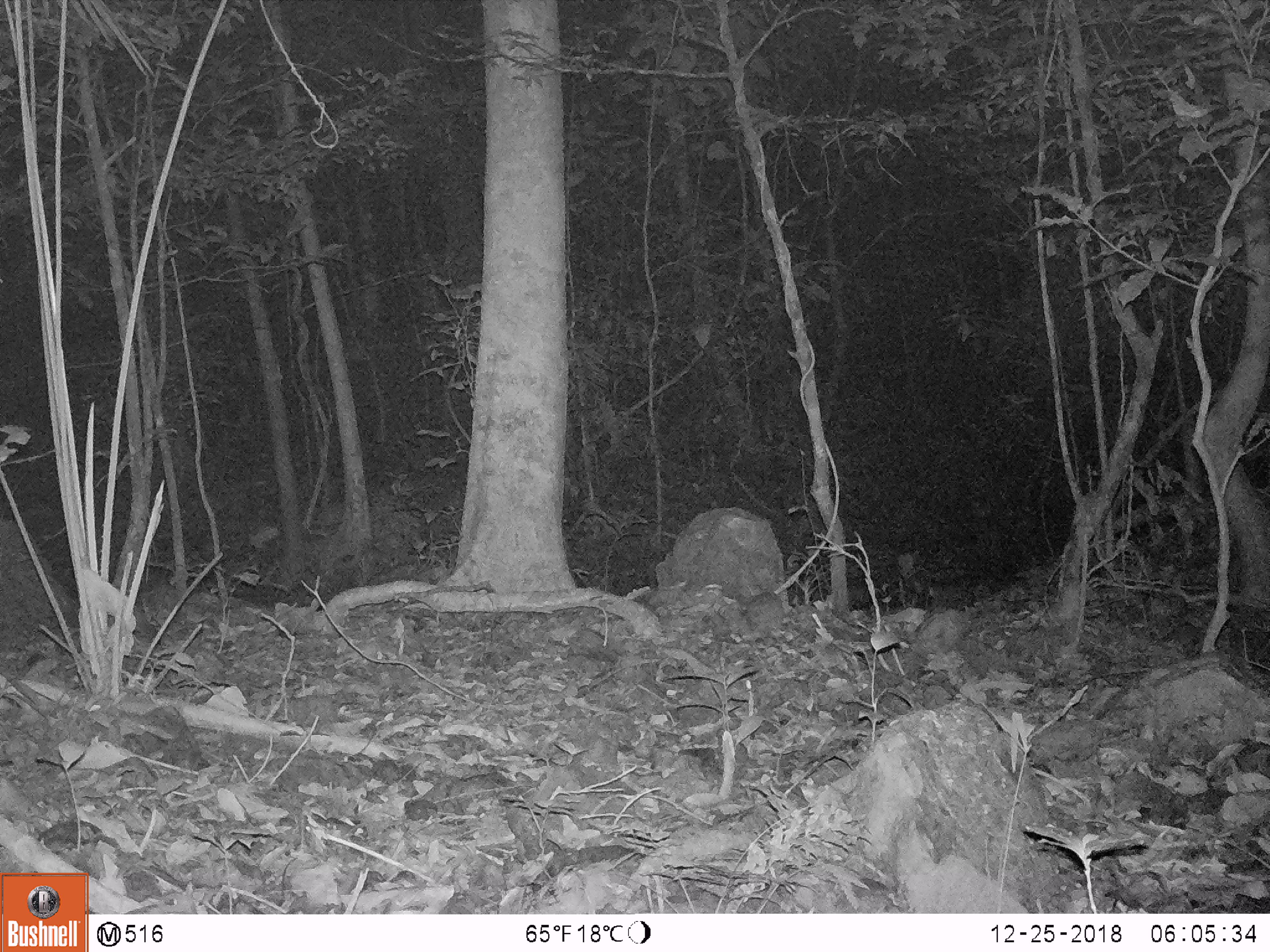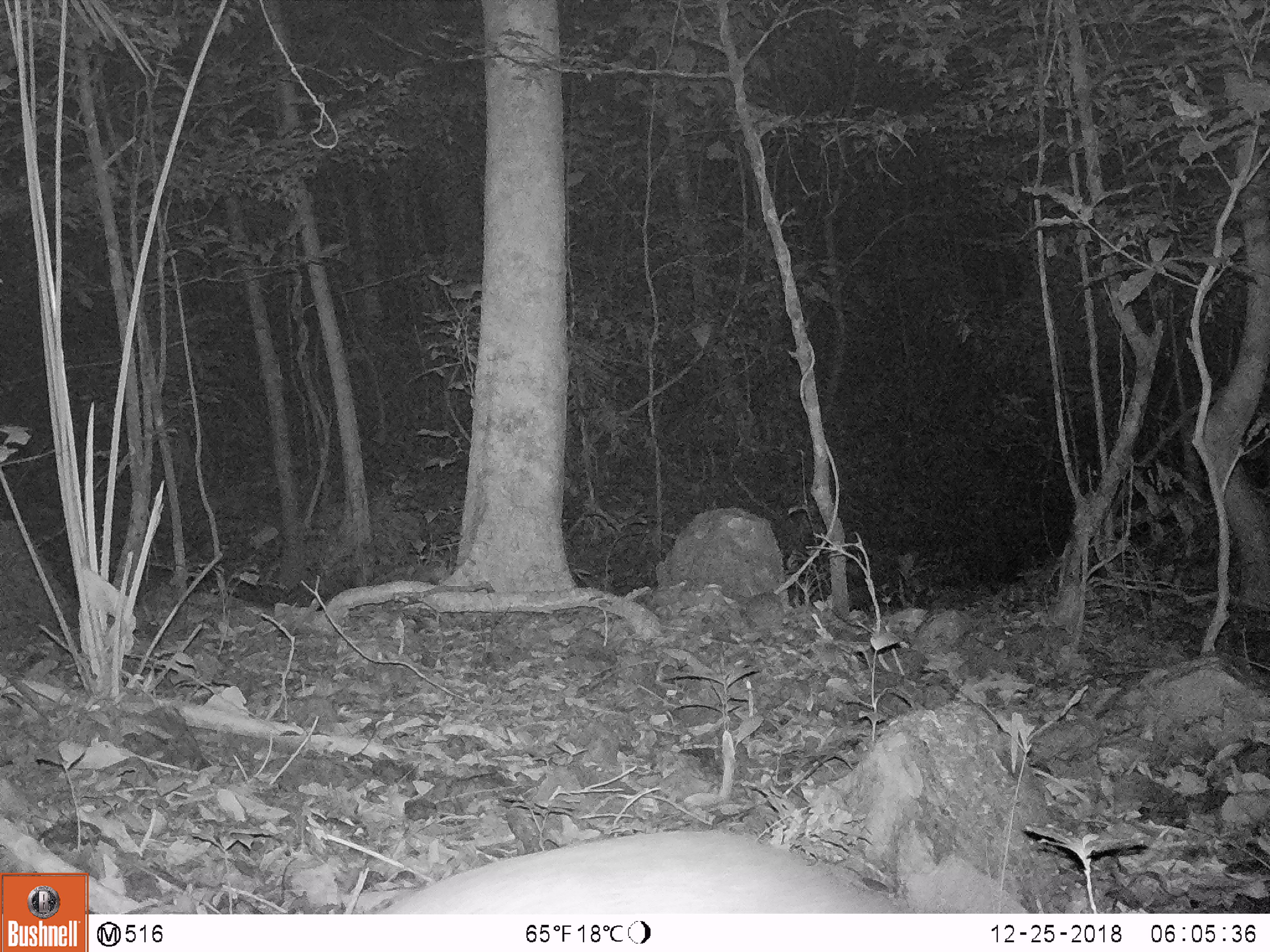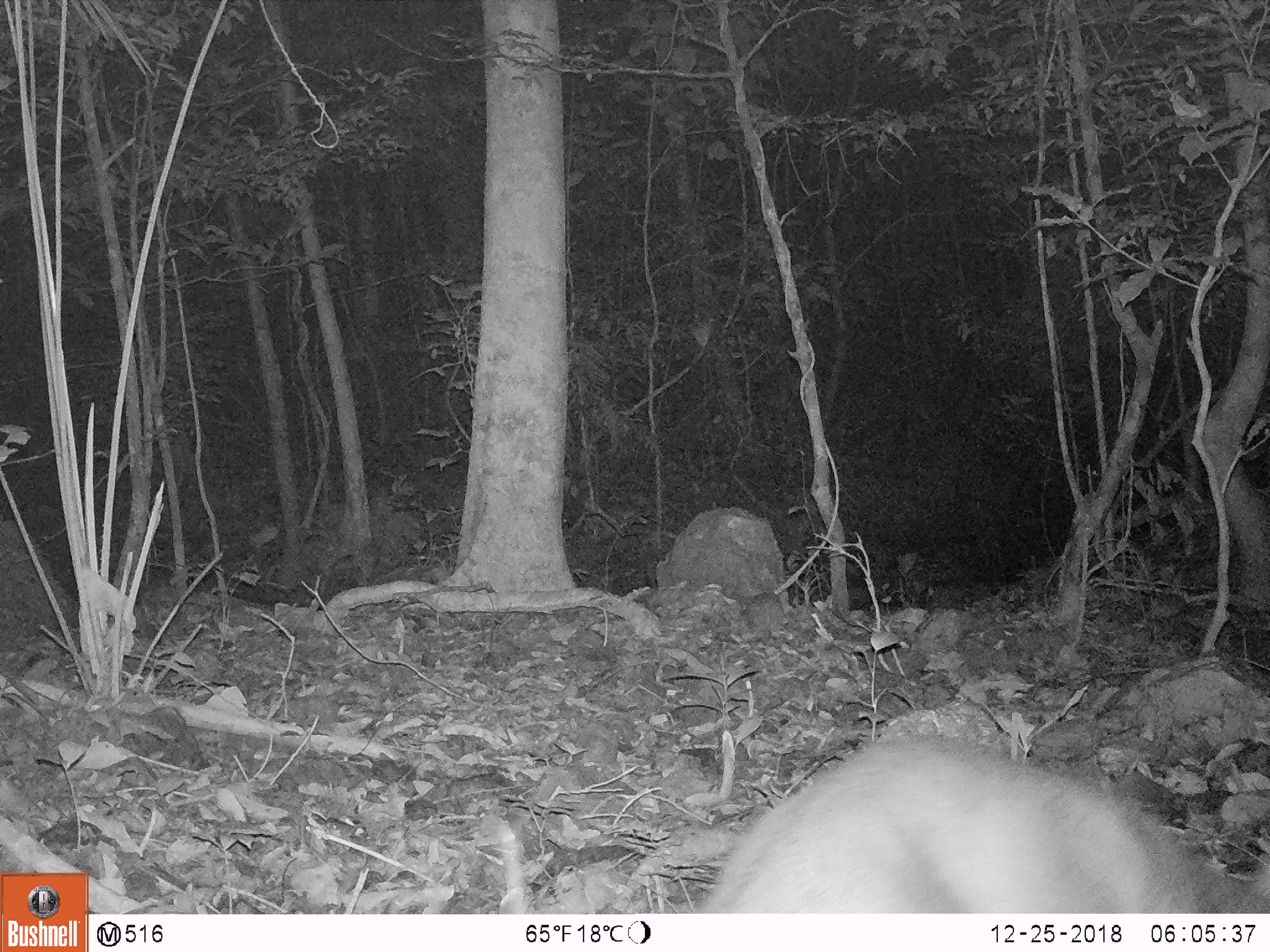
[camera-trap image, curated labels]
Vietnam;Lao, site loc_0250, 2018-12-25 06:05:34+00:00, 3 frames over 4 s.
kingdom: Animalia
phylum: Chordata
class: Mammalia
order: Artiodactyla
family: Cervidae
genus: Muntiacus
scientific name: Muntiacus vuquangensis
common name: large-antlered muntjac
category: large antlered muntjac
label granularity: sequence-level